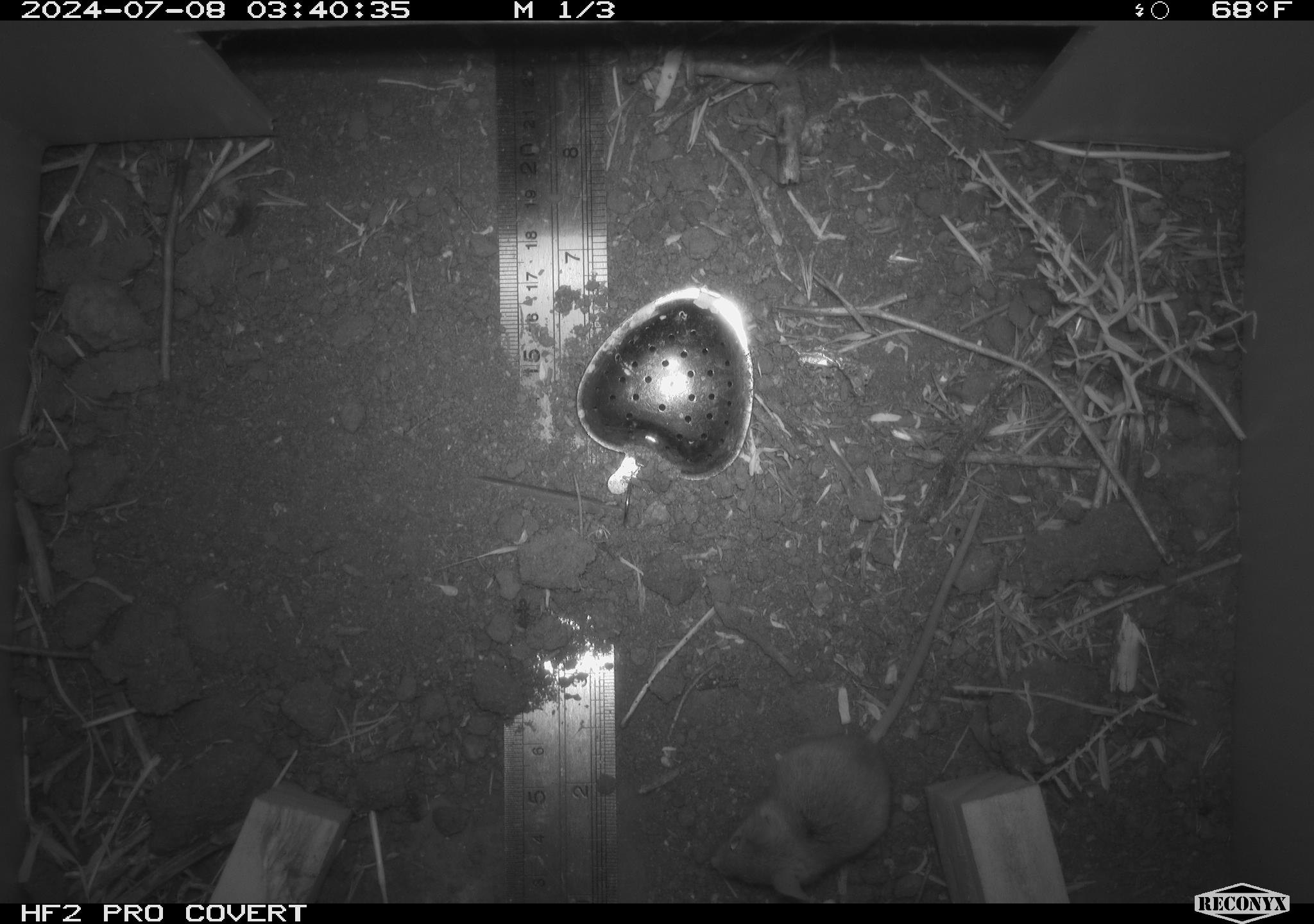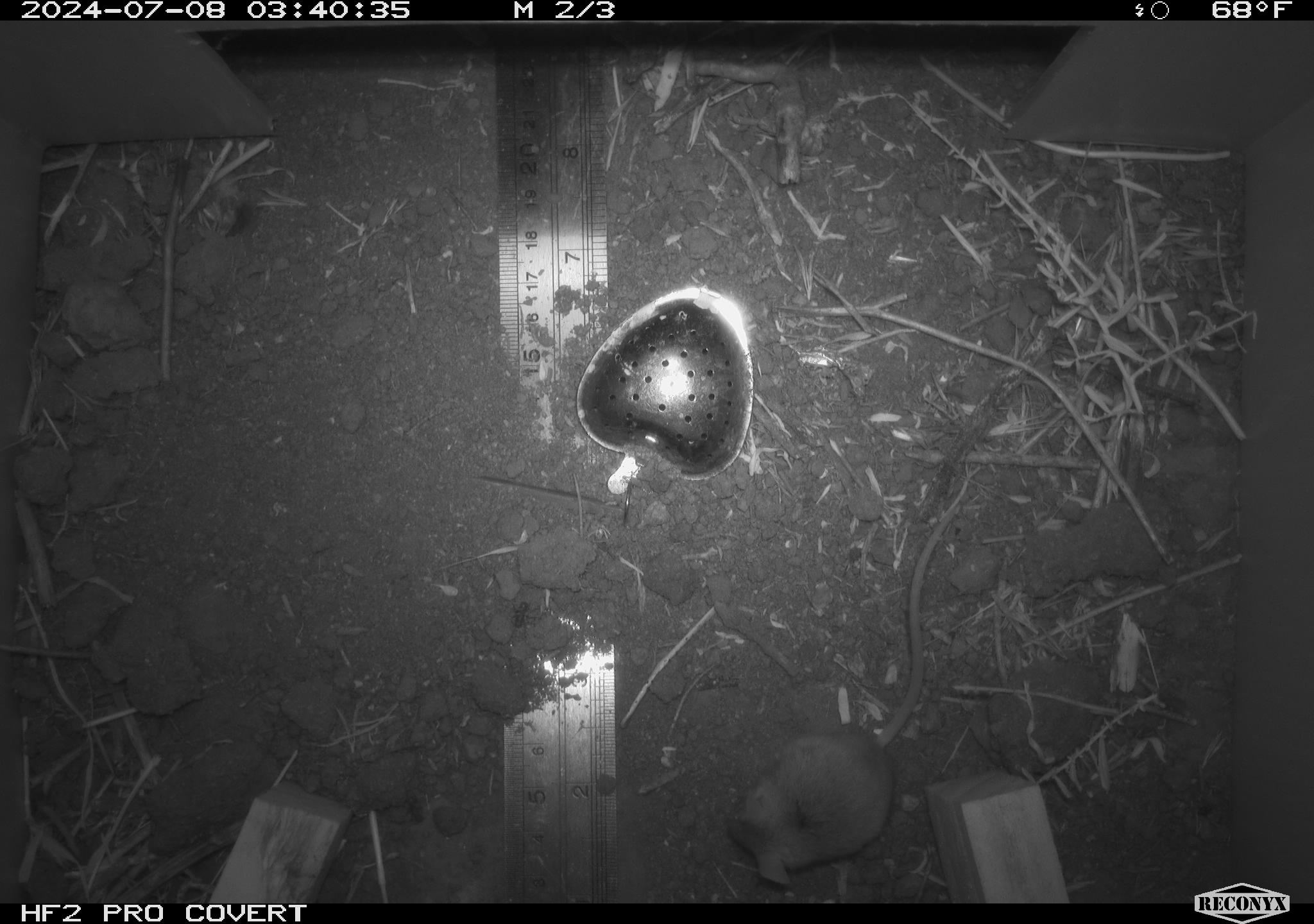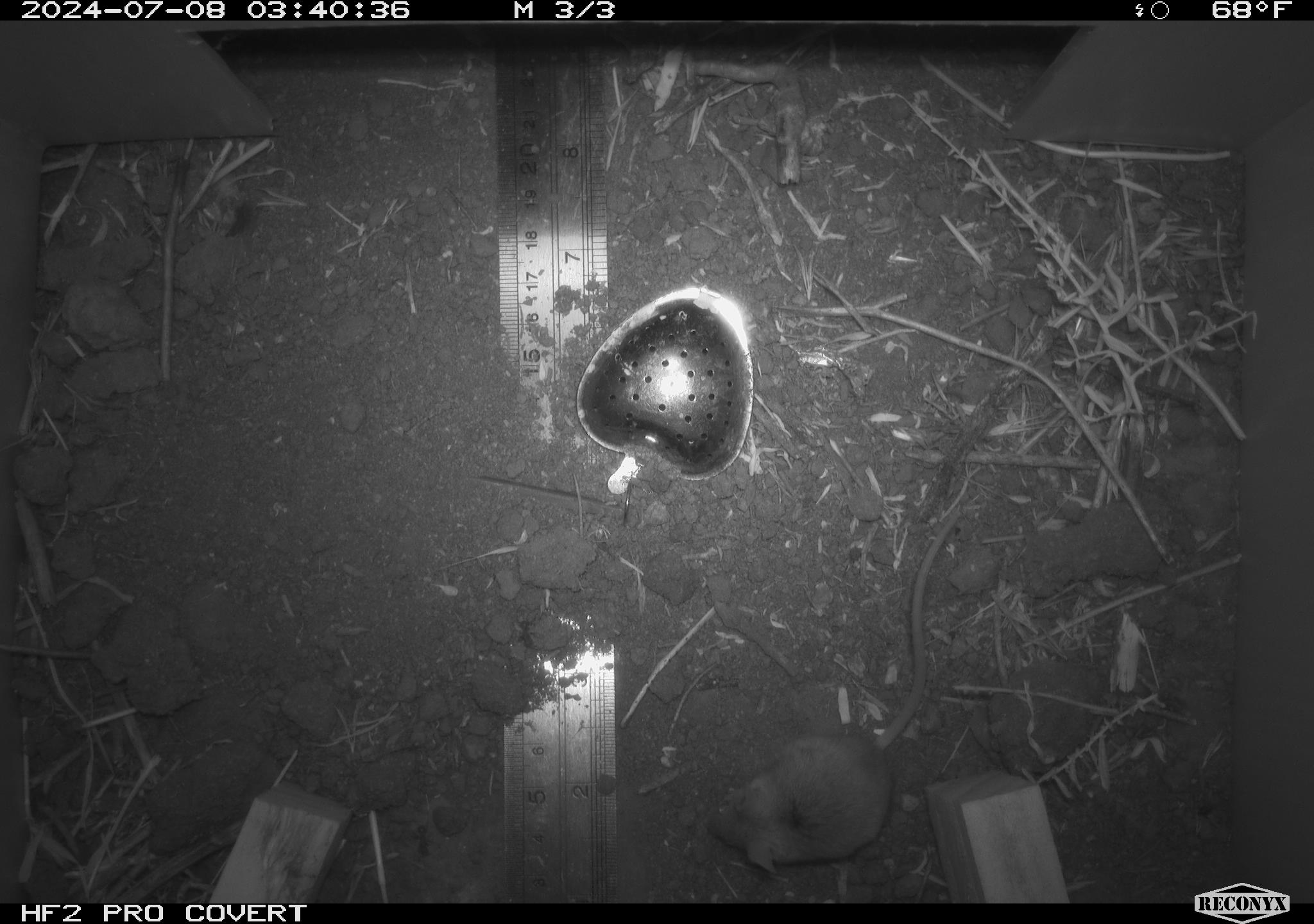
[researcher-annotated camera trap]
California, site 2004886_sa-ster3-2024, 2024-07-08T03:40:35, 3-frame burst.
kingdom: Animalia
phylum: Chordata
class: Mammalia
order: Rodentia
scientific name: Rodentia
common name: mouse species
Mouse species (Rodentia).